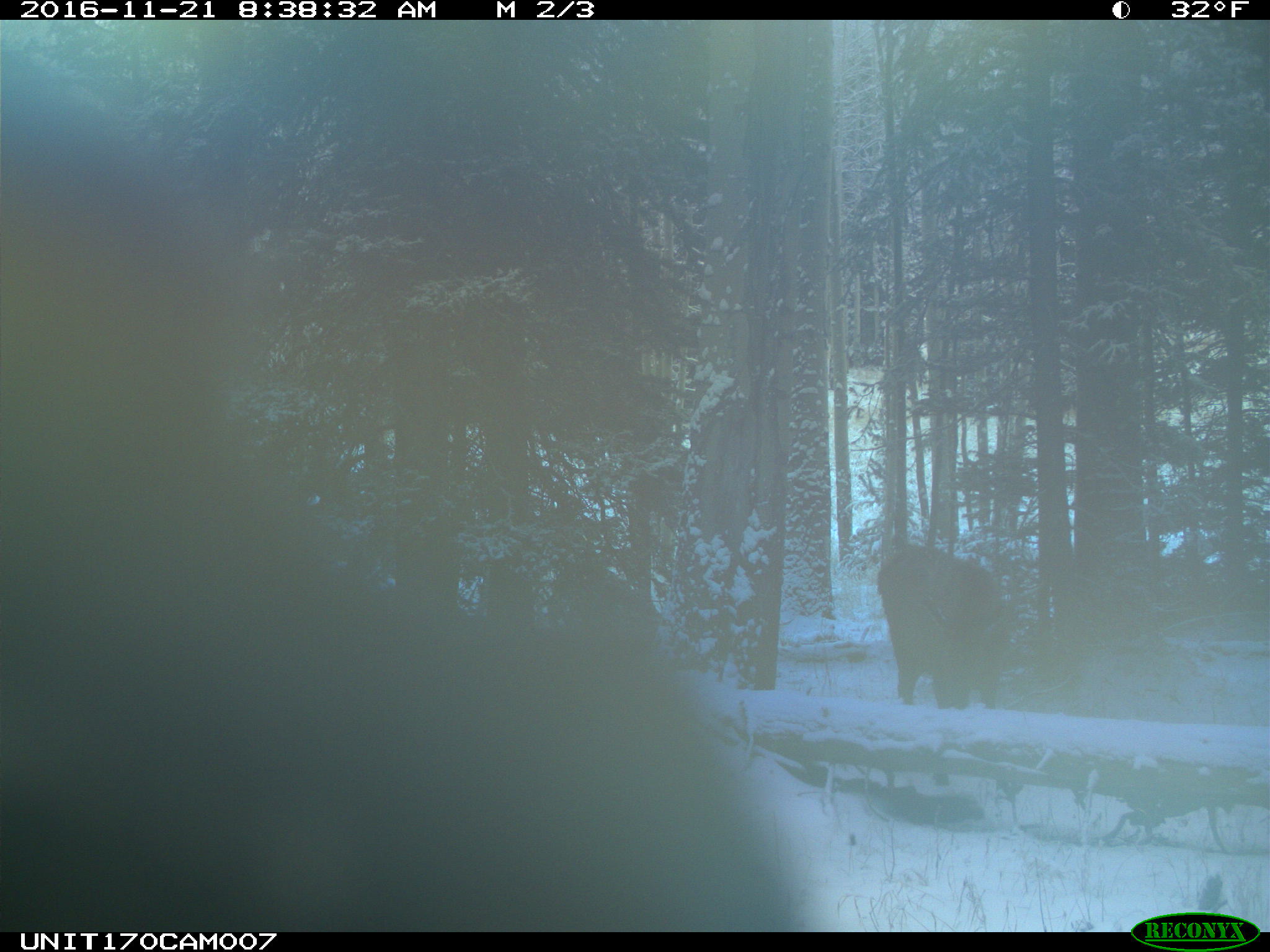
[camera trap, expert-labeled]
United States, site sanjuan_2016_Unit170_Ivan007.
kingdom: Animalia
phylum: Chordata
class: Mammalia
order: Artiodactyla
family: Cervidae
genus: Cervus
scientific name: Cervus elaphus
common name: red deer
Cervus elaphus (red deer).